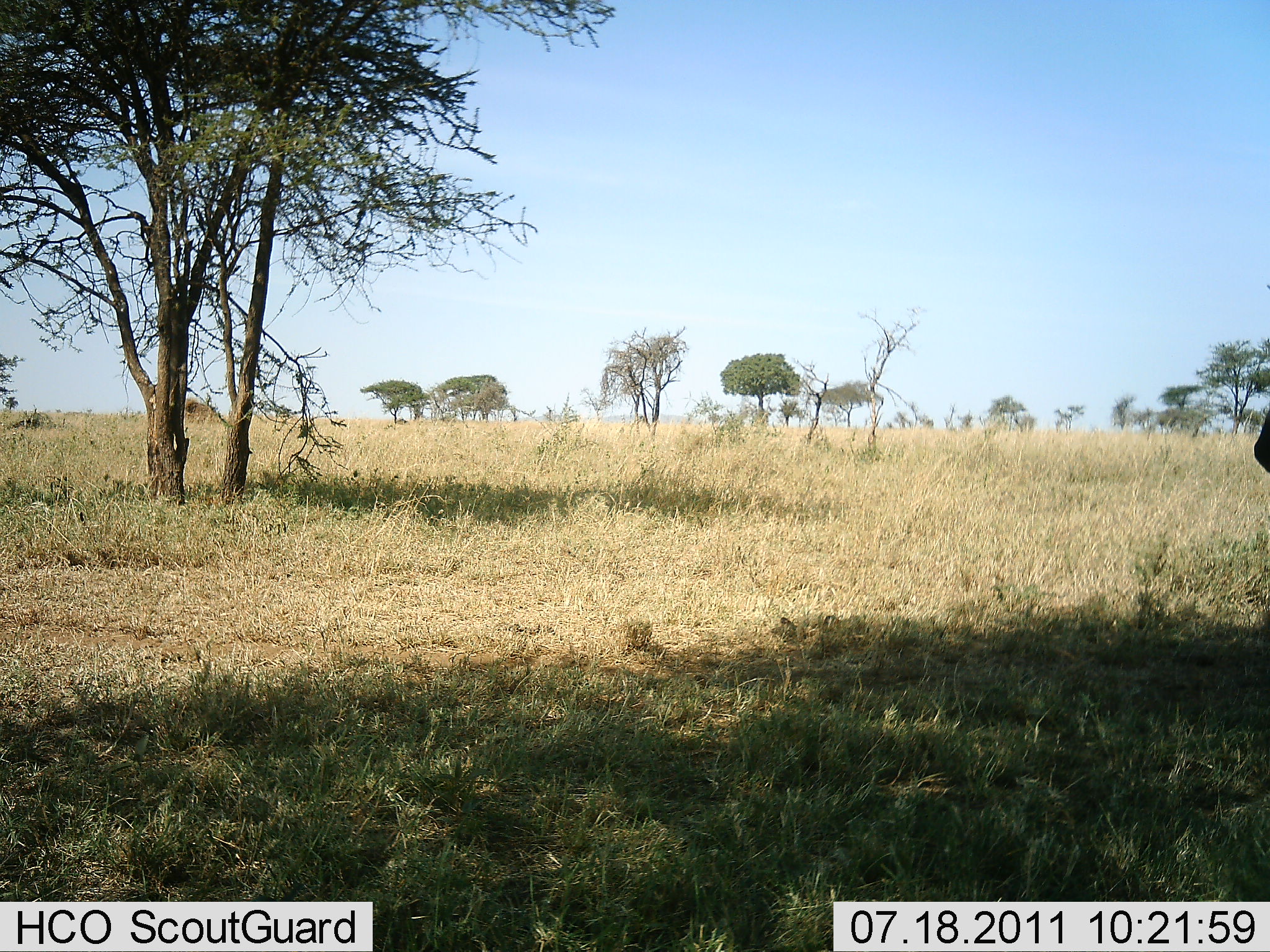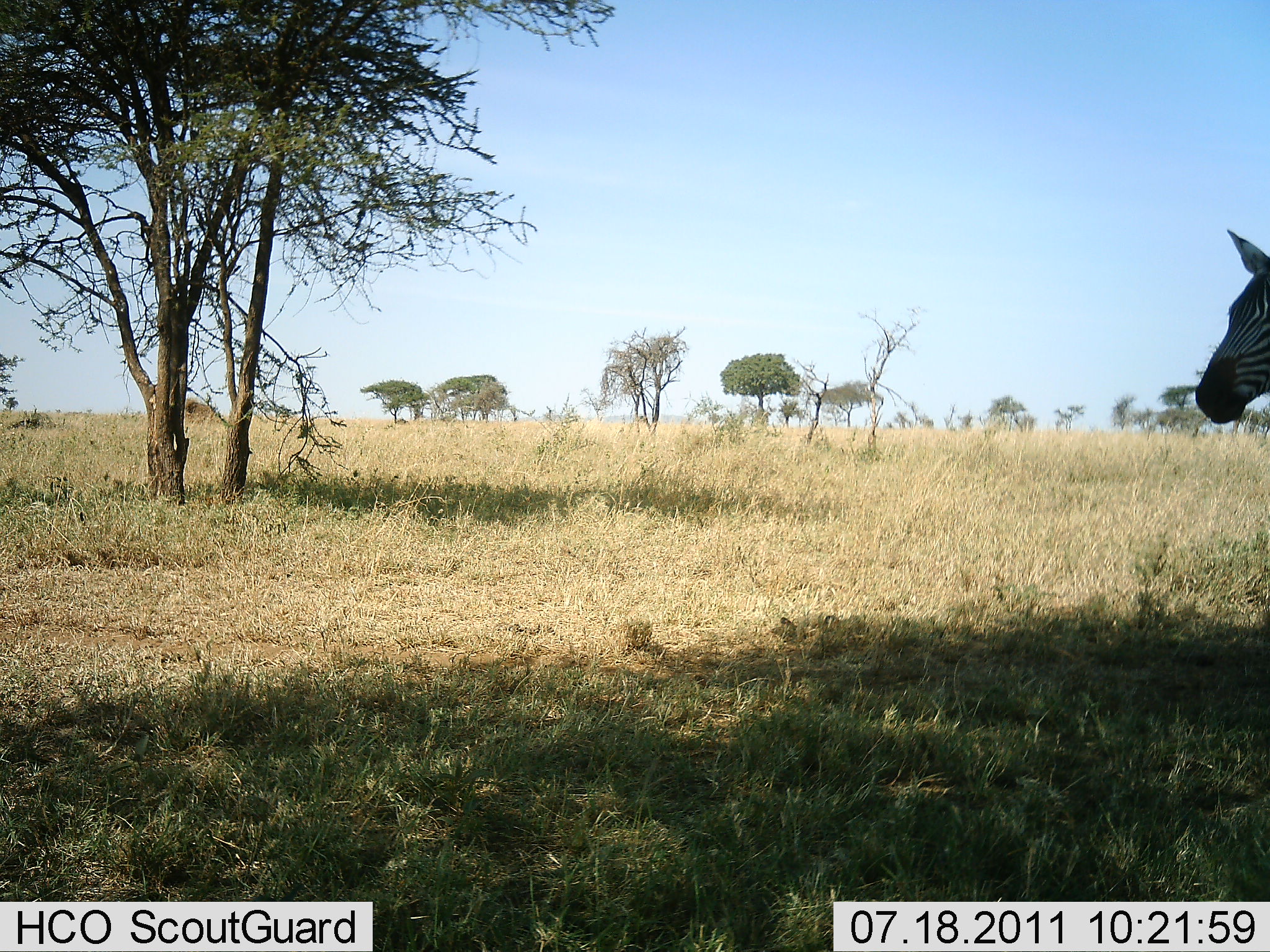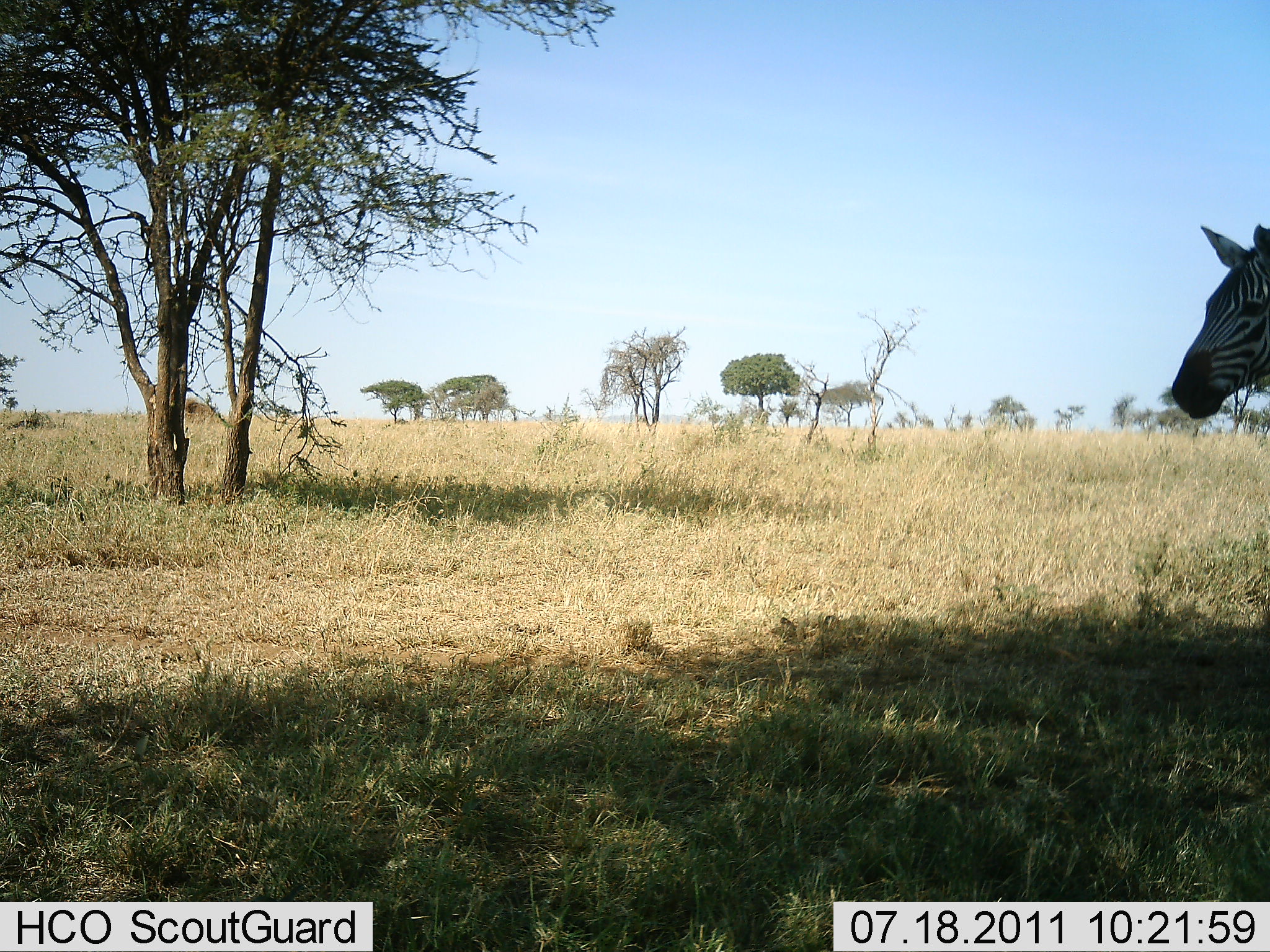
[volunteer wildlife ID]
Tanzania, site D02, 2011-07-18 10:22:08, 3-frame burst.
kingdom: Animalia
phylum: Chordata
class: Mammalia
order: Perissodactyla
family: Equidae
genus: Equus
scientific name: Equus quagga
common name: plains zebra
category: zebra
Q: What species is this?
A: Zebra (plains zebra) (Equus quagga).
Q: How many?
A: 1.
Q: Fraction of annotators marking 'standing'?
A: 60%.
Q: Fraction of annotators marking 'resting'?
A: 0%.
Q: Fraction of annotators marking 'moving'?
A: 50%.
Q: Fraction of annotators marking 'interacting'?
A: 0%.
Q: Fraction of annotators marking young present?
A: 0%.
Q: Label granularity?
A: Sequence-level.